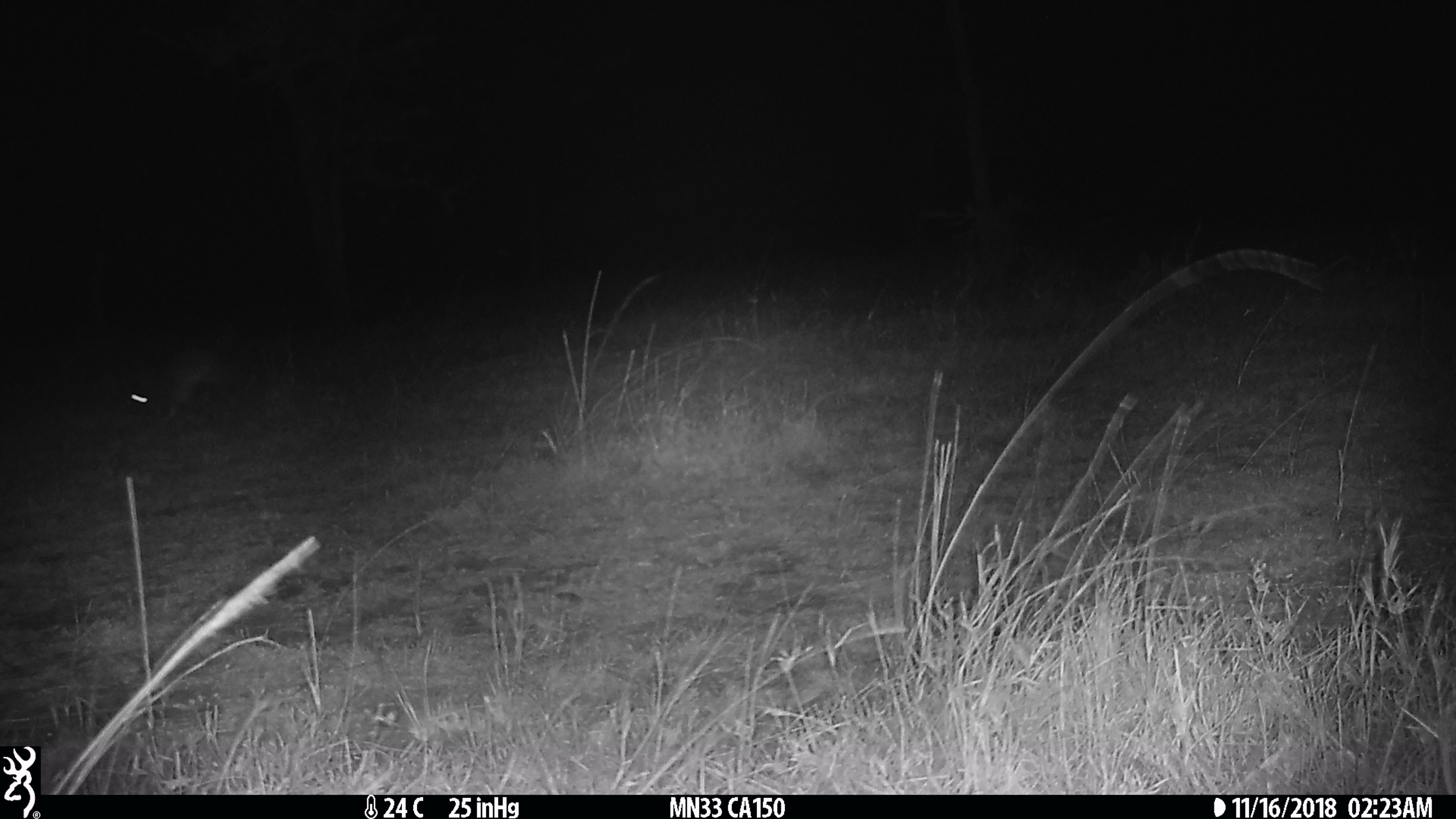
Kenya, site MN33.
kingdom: Animalia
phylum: Chordata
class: Mammalia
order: Lagomorpha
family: Leporidae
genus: Lepus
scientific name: Lepus capensis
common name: cape hare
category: hare